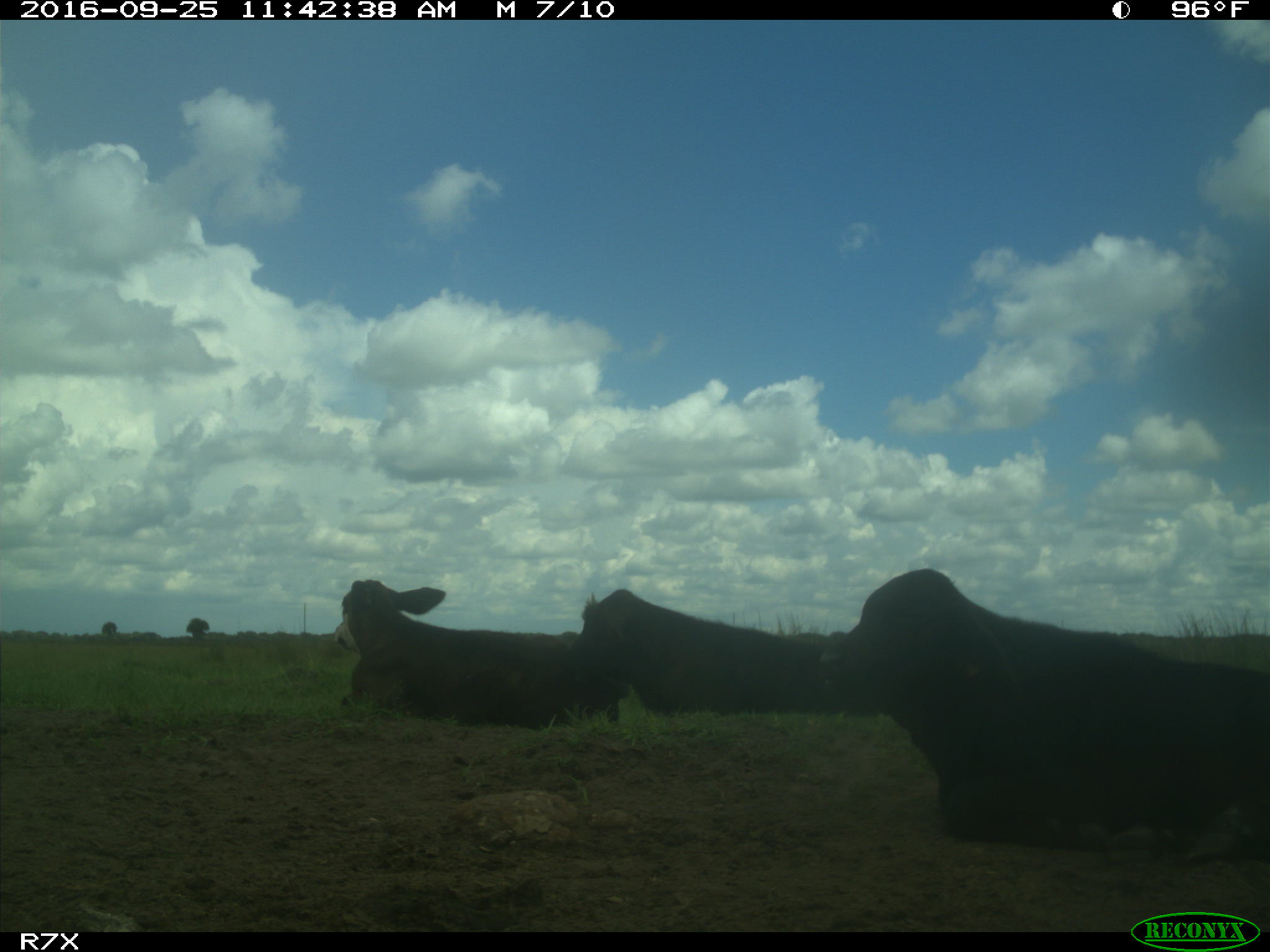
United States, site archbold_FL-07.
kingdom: Animalia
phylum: Chordata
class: Mammalia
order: Artiodactyla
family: Bovidae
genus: Bos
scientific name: Bos taurus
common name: domestic cow